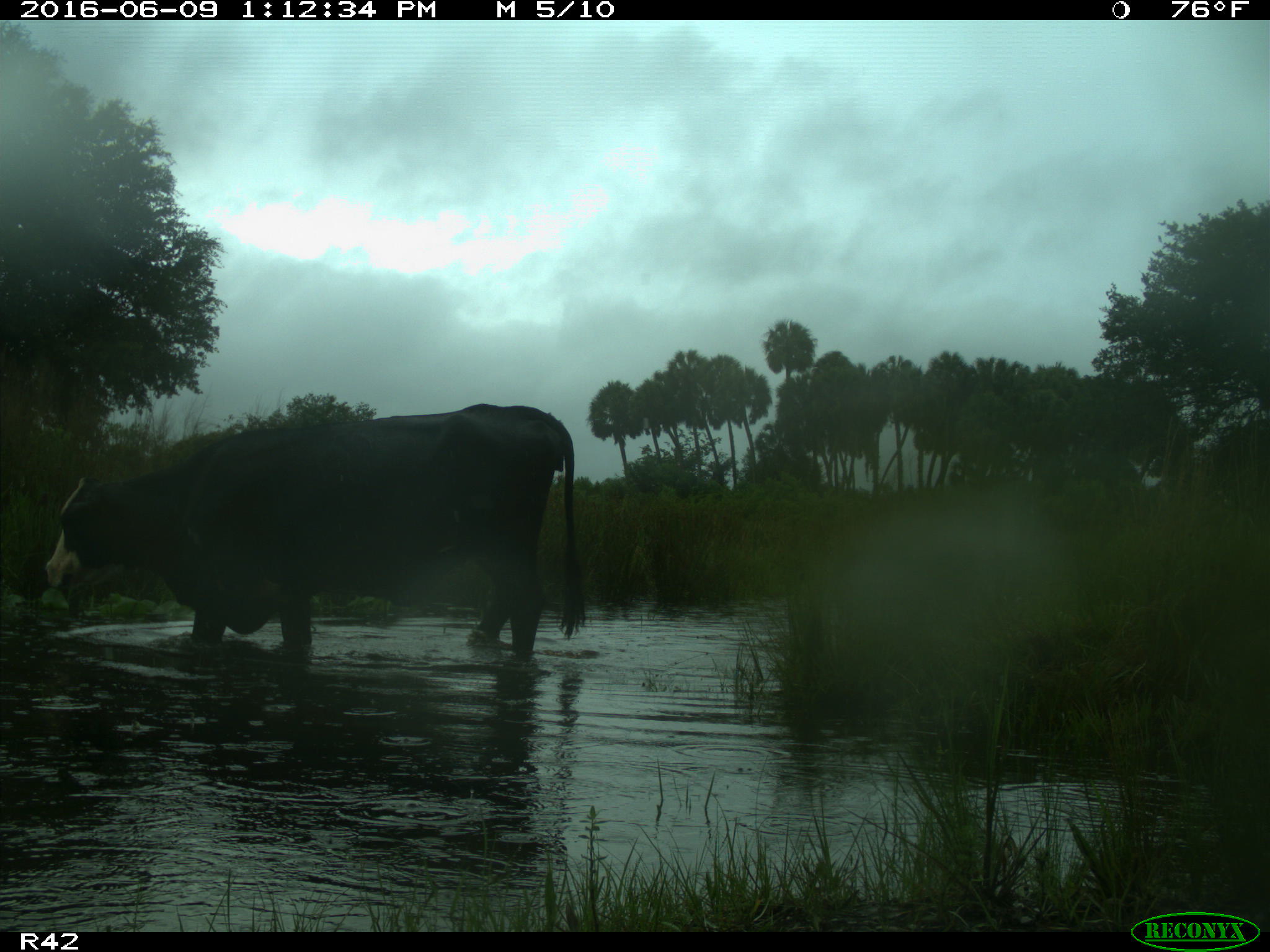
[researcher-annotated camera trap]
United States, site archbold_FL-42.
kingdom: Animalia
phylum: Chordata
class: Mammalia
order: Artiodactyla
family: Bovidae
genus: Bos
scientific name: Bos taurus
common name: domestic cow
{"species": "Bos taurus (domestic cow)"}